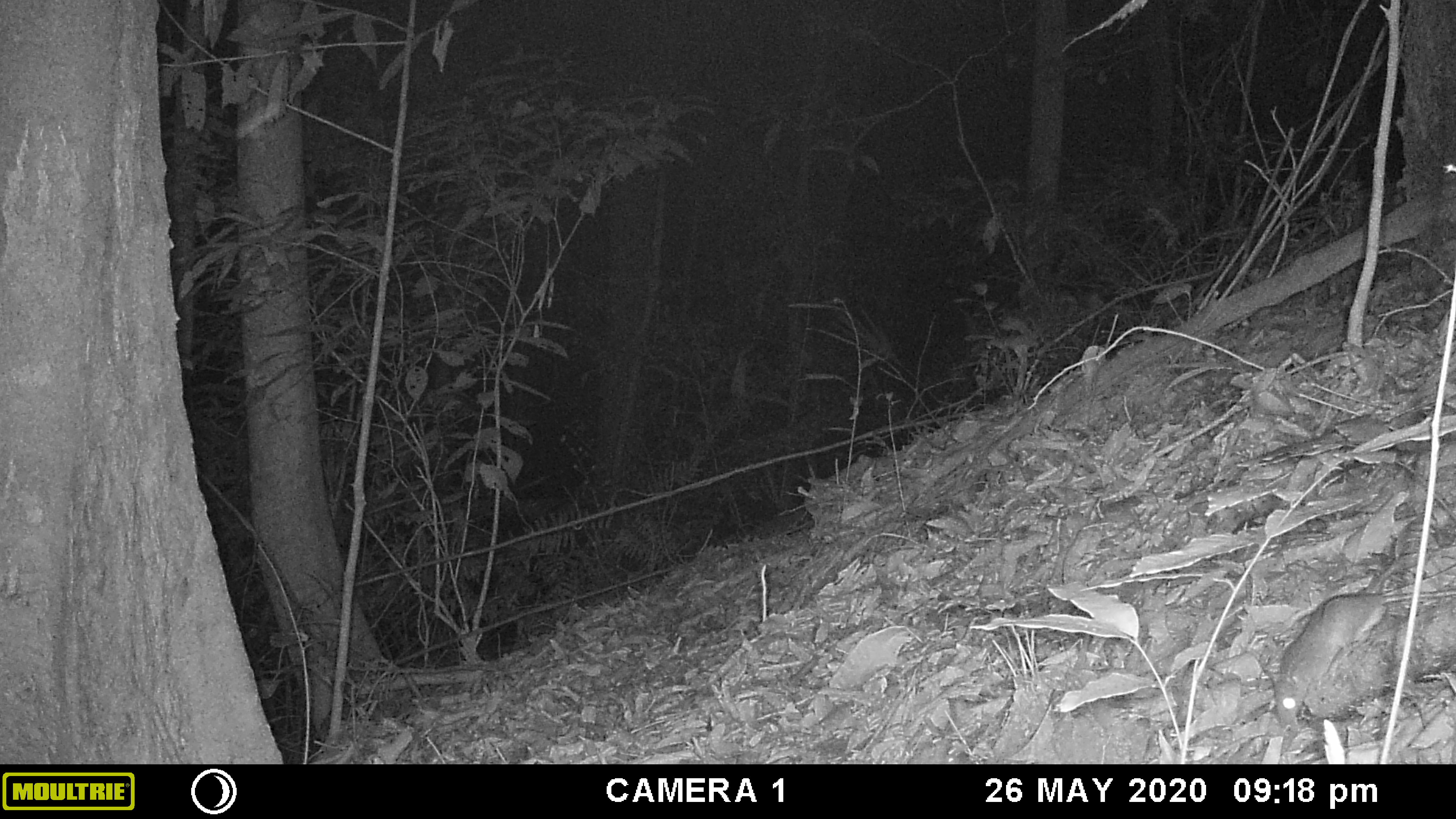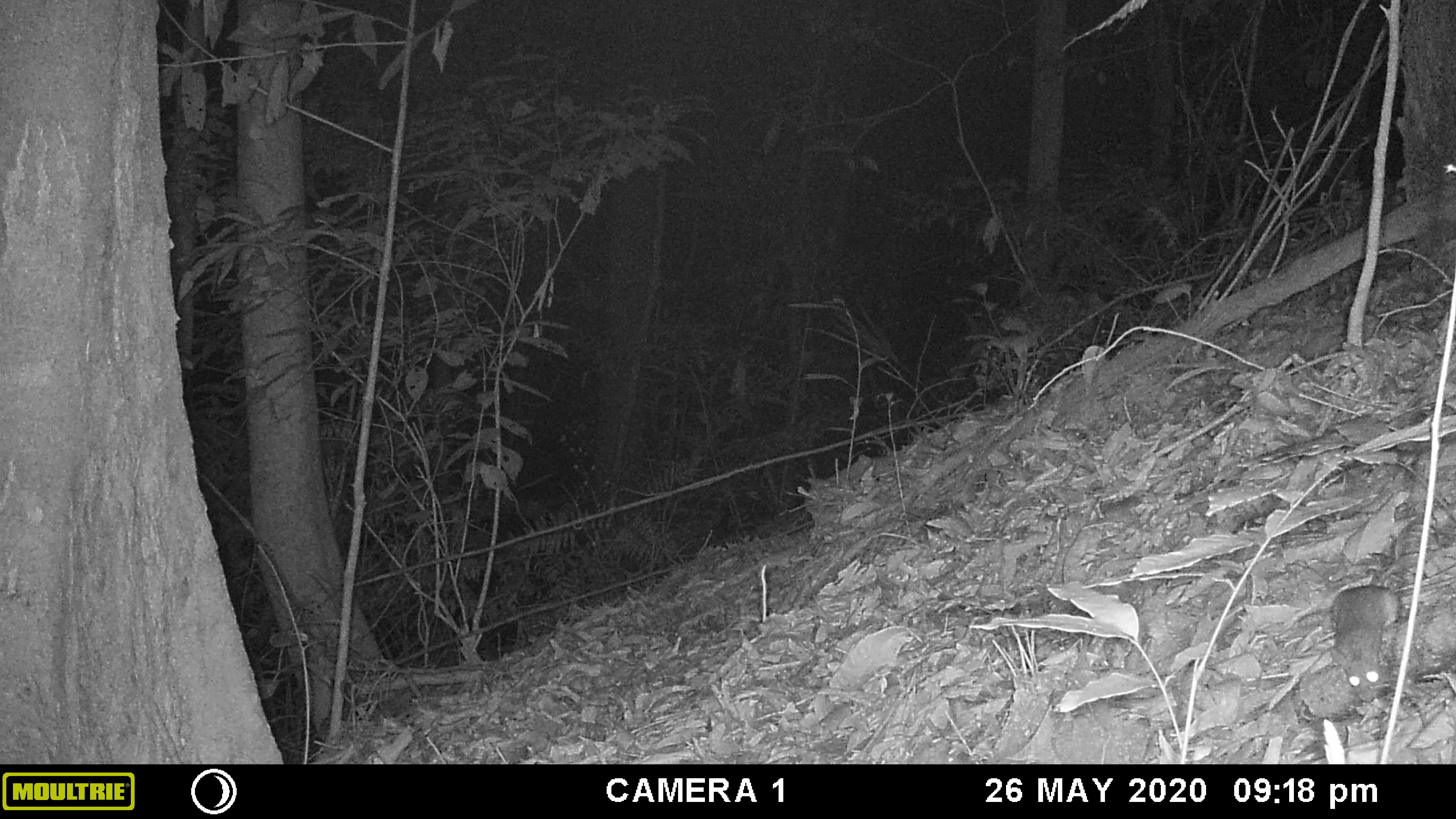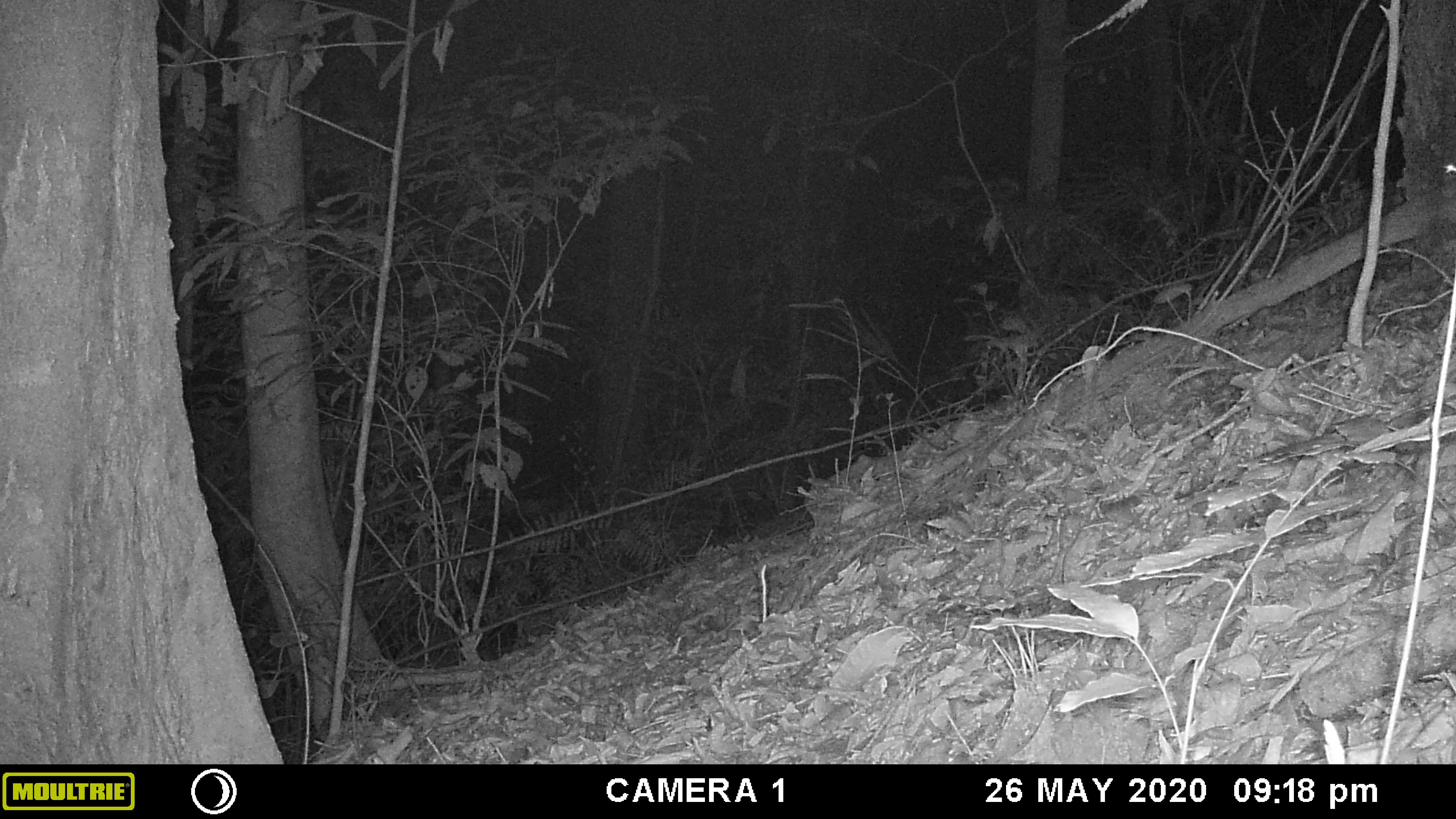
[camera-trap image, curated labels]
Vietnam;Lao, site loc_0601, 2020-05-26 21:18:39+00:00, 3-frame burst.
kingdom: Animalia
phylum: Chordata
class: Mammalia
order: Rodentia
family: Muridae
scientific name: Muridae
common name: old-world mice and rats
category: unidentified murid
Unidentified murid (old-world mice and rats) (Muridae). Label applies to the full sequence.